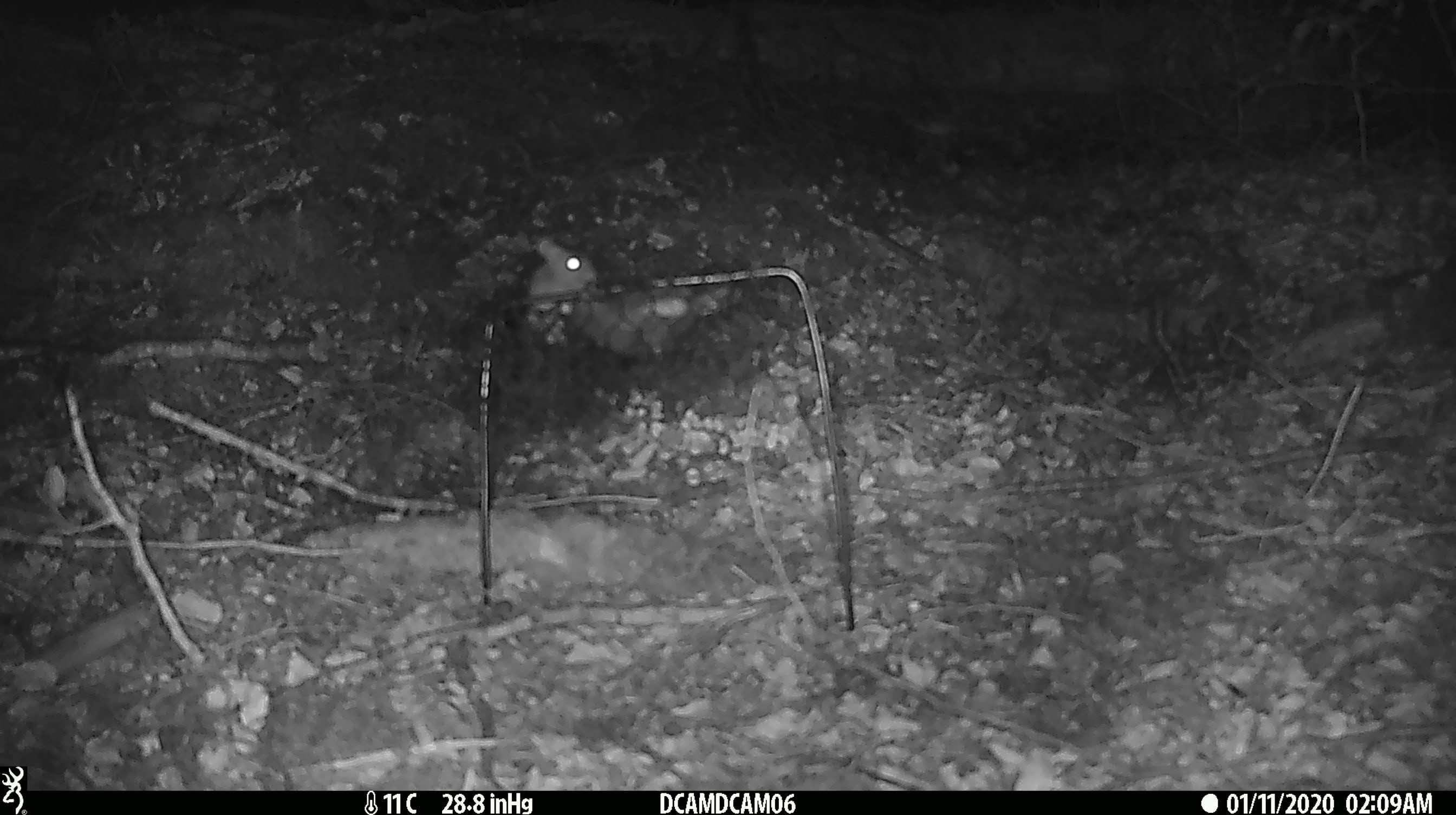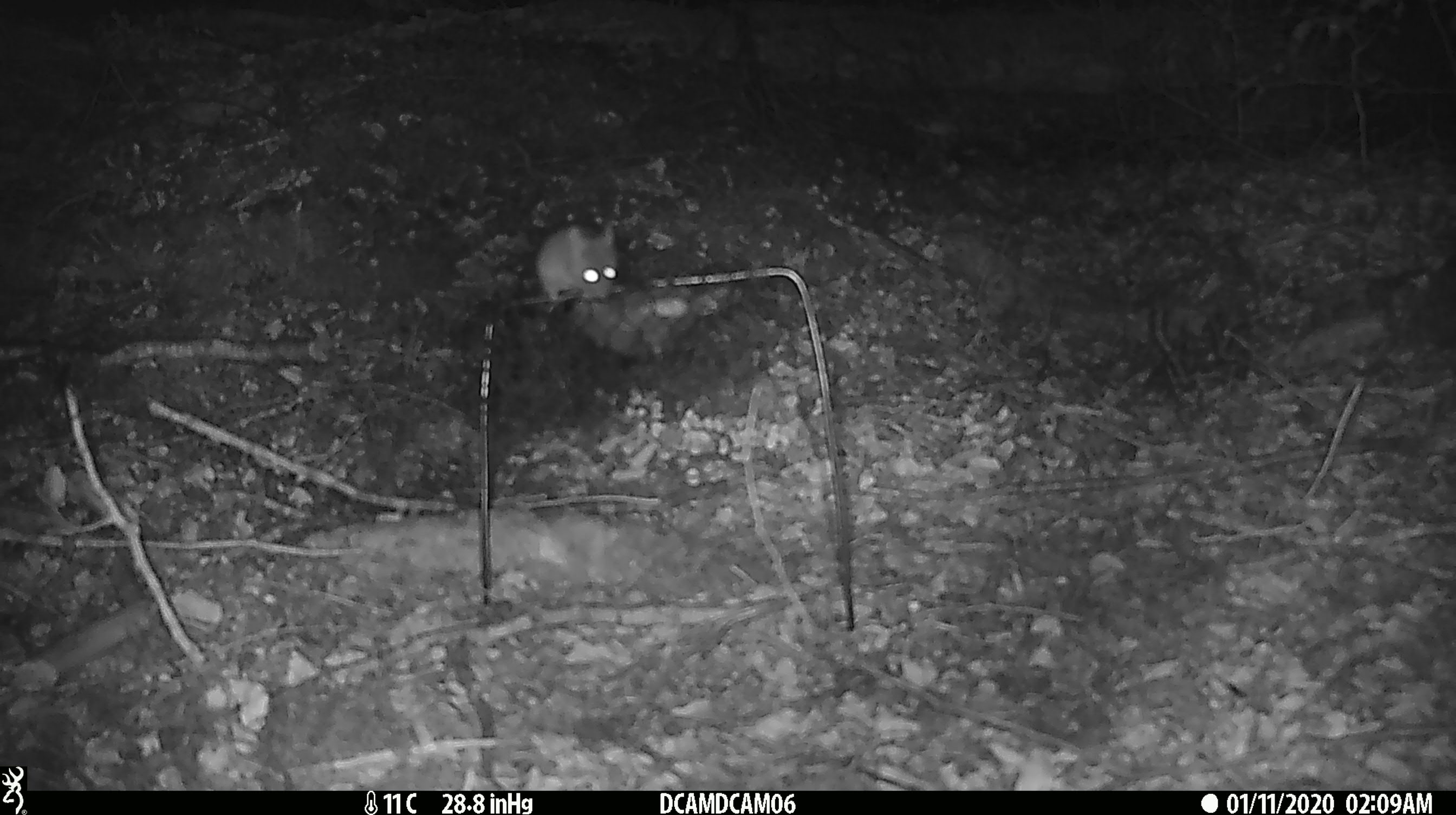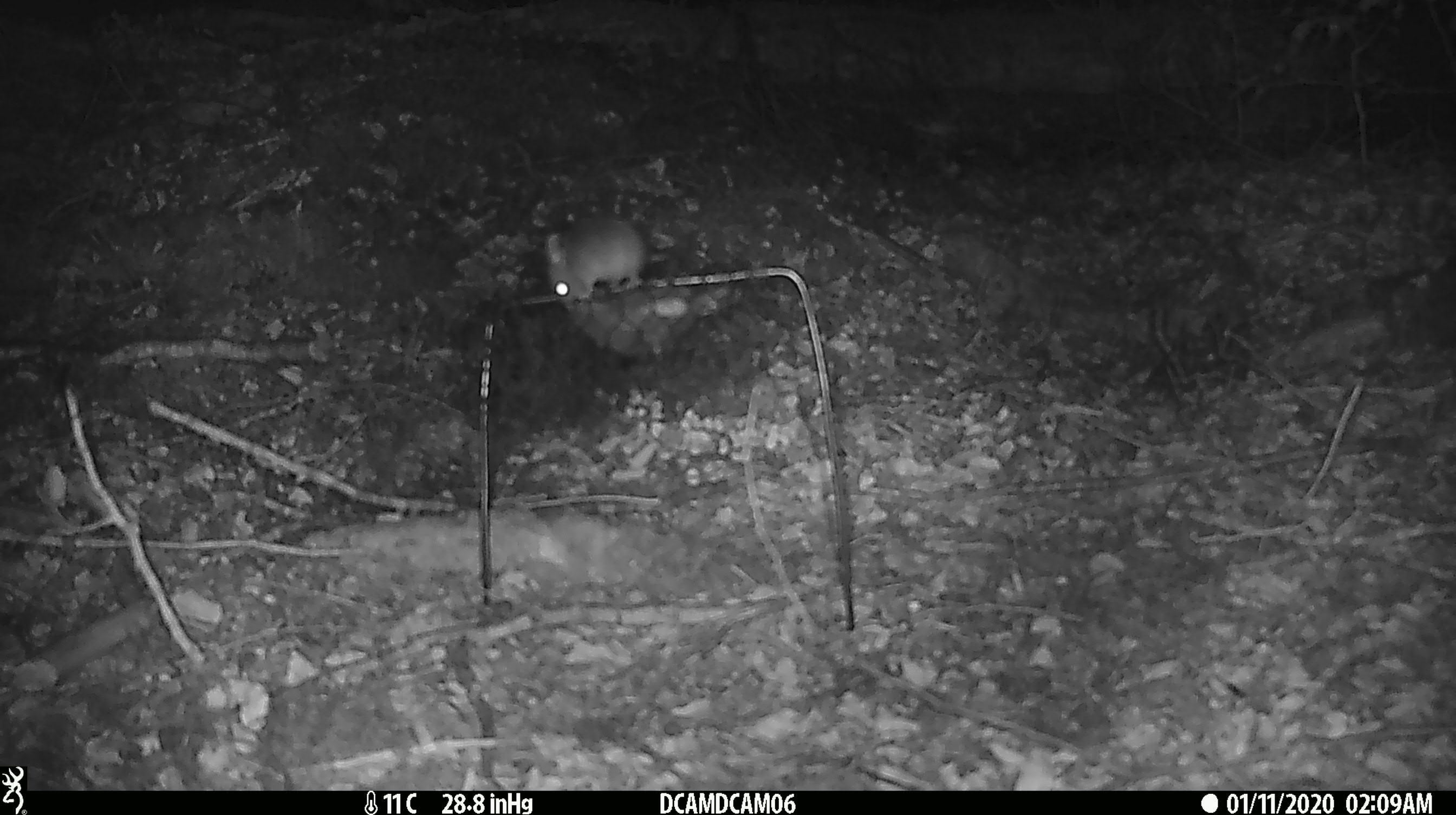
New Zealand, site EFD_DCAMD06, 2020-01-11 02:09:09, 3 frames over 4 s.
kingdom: Animalia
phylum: Chordata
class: Mammalia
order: Rodentia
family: Muridae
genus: Mus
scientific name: Mus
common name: mouse